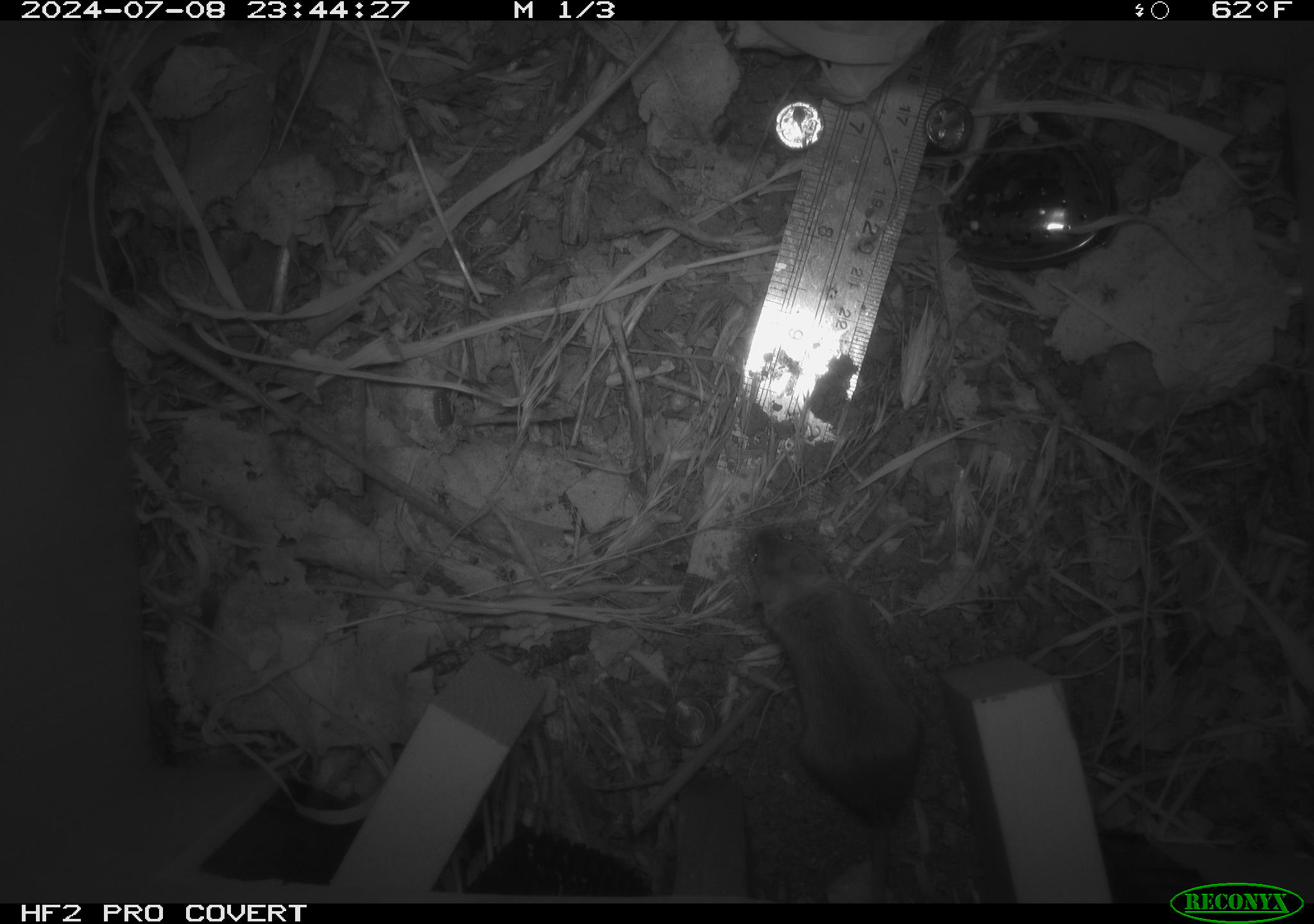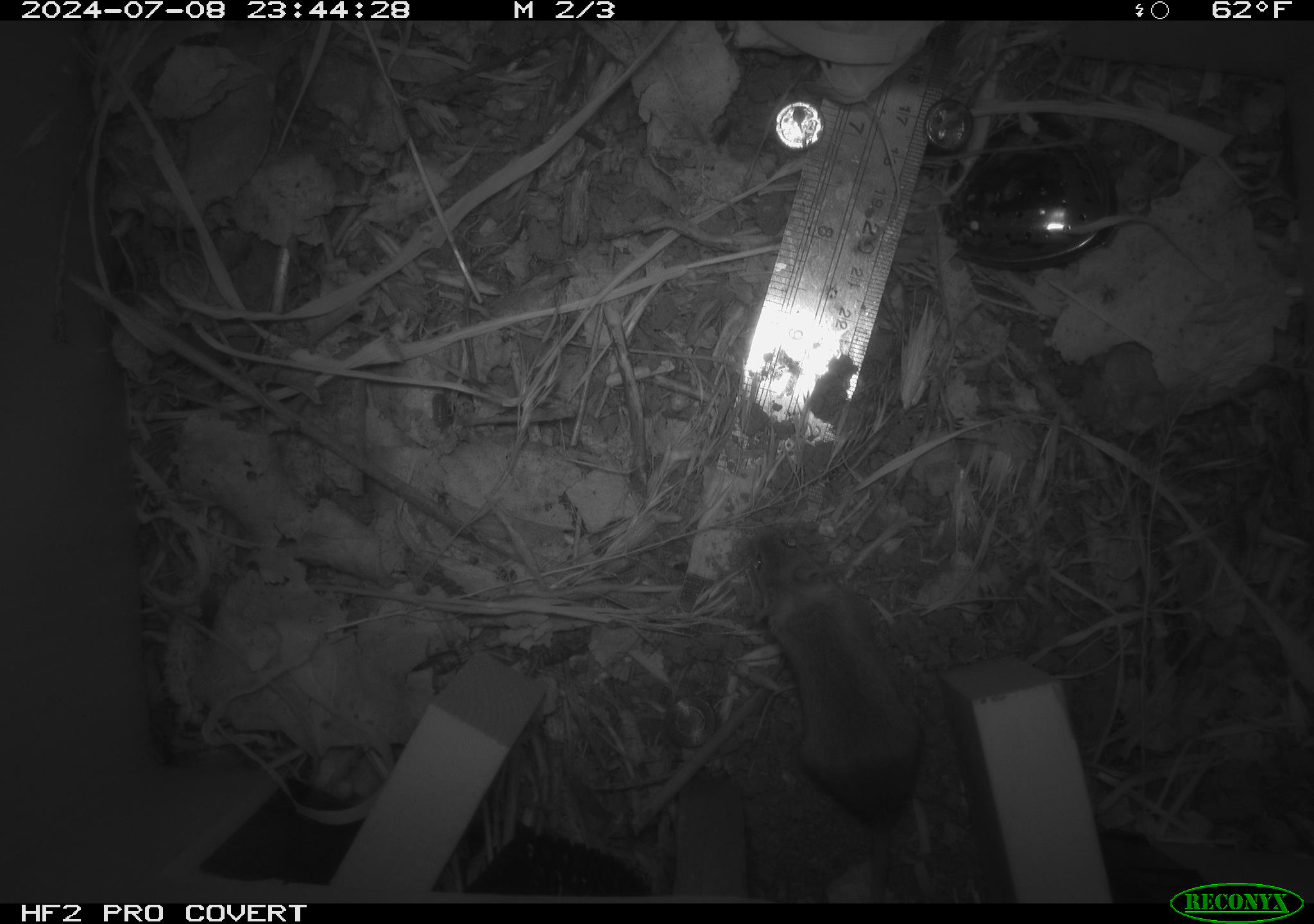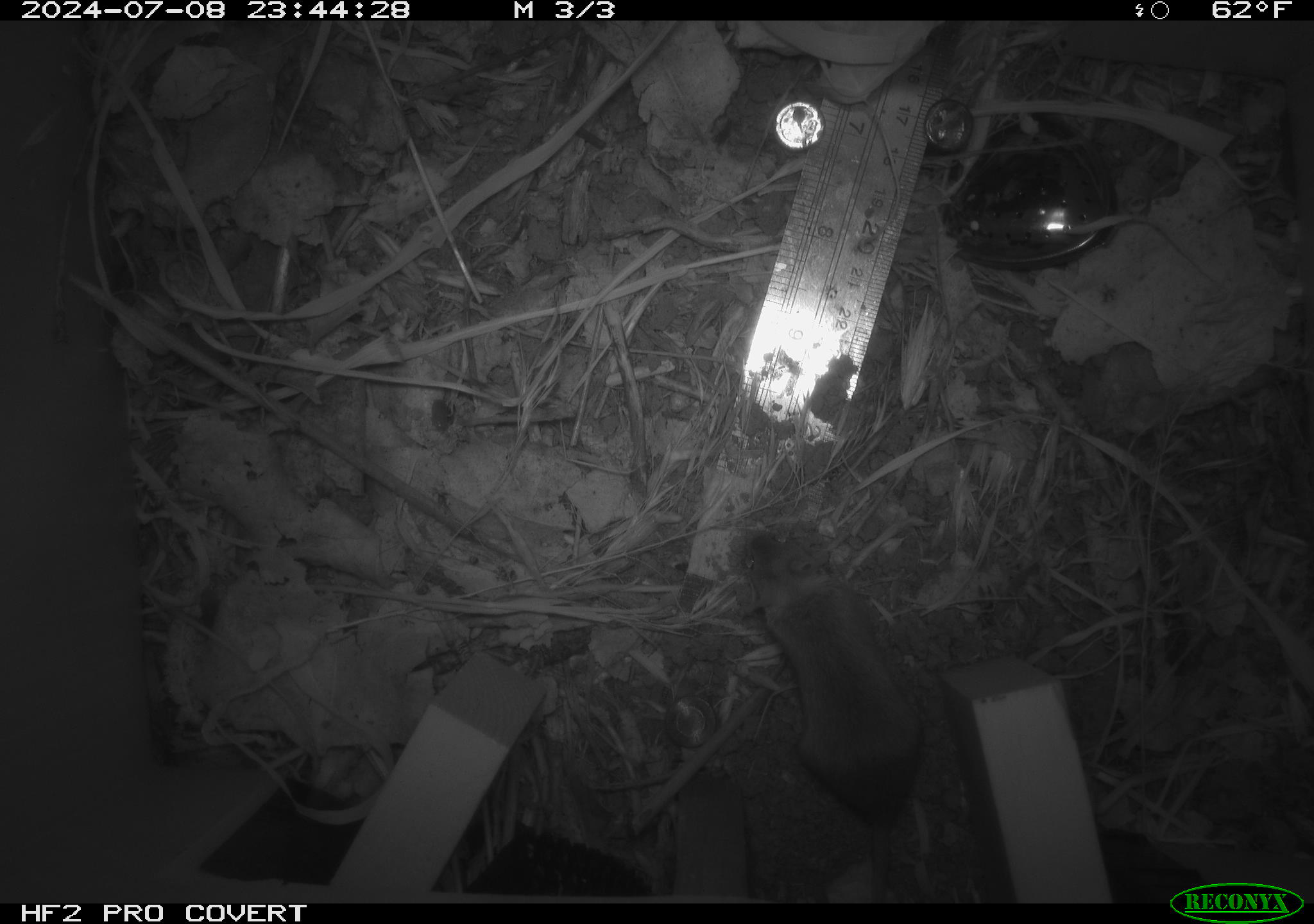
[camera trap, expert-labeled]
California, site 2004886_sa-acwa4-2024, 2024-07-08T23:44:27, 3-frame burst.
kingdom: Animalia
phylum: Chordata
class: Mammalia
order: Rodentia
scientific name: Rodentia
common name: mouse species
Mouse species (Rodentia).